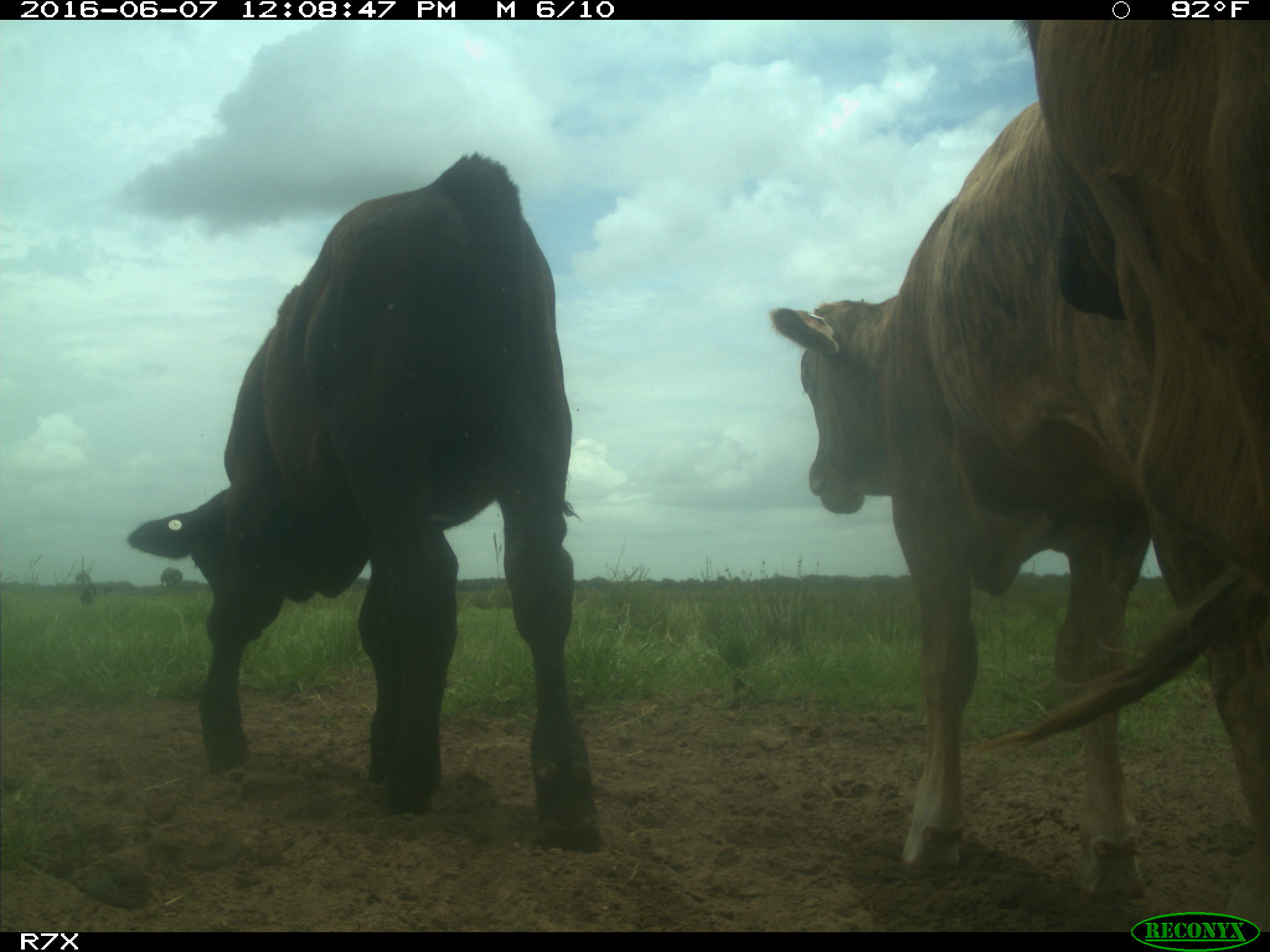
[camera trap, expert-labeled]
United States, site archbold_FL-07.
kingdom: Animalia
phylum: Chordata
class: Mammalia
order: Artiodactyla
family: Bovidae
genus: Bos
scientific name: Bos taurus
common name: domestic cow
Bos taurus (domestic cow).